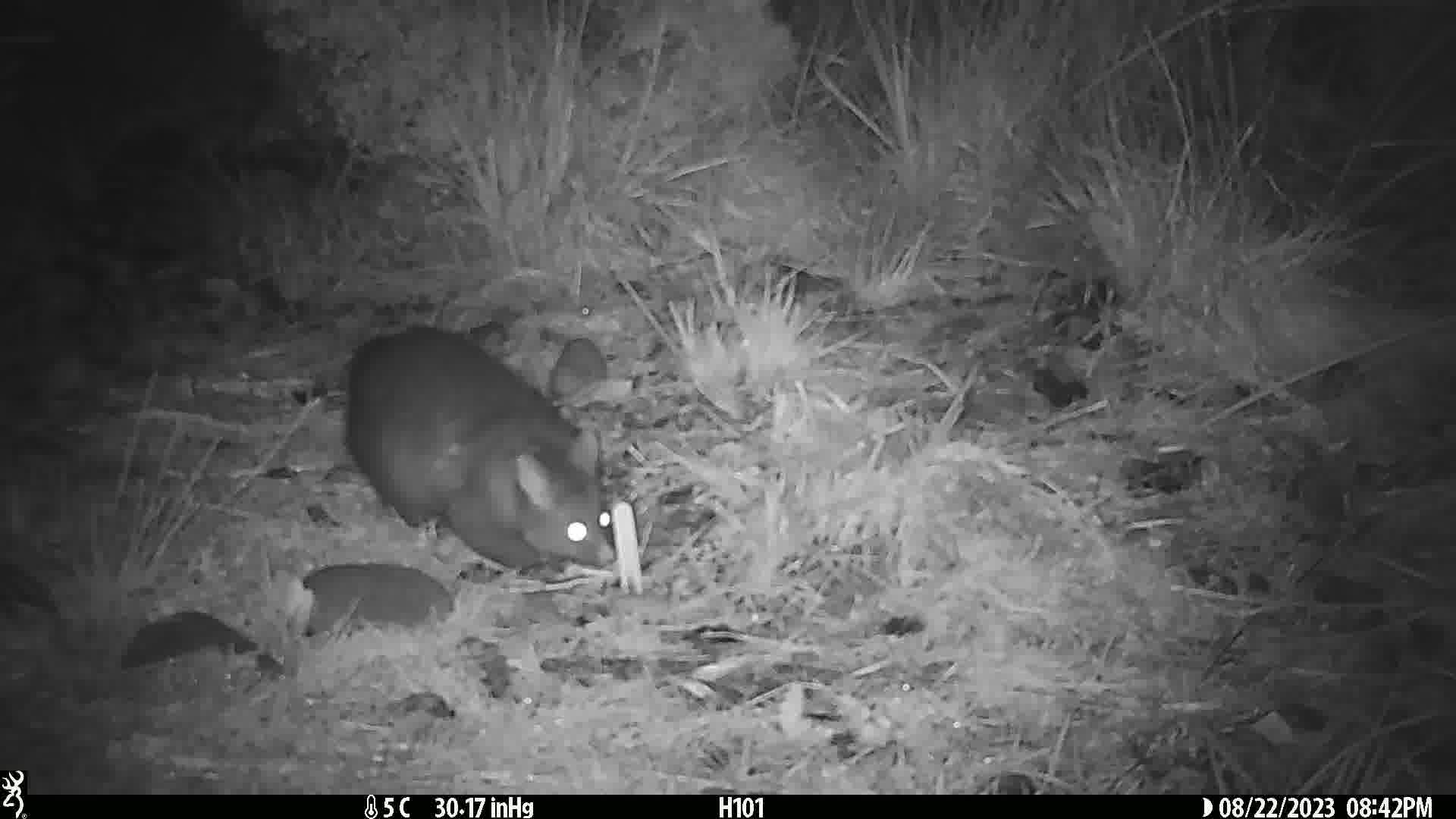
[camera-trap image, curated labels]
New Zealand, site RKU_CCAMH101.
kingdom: Animalia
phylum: Chordata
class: Mammalia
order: Diprotodontia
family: Phalangeridae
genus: Trichosurus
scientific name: Trichosurus vulpecula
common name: common brushtail possum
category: possum